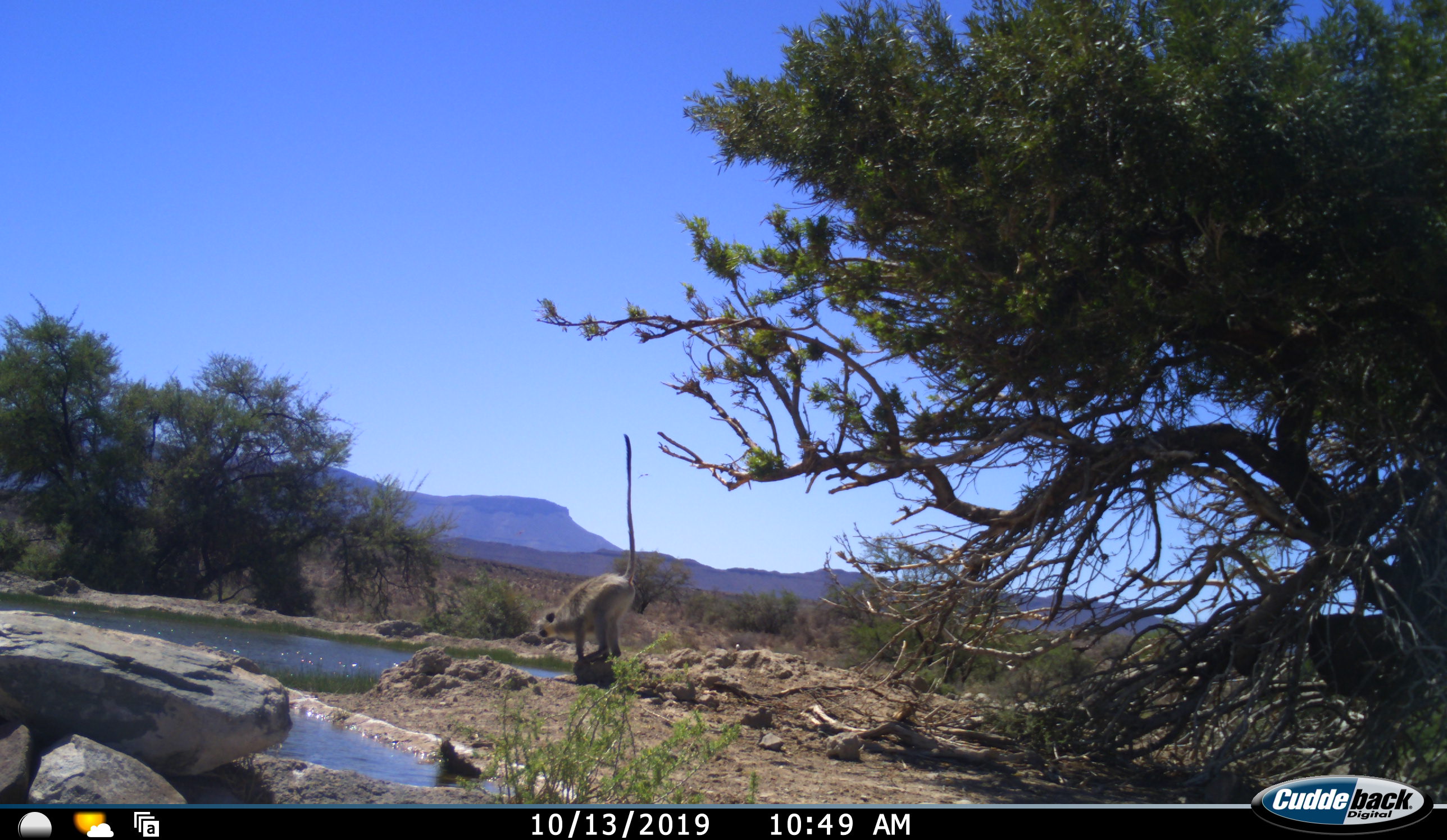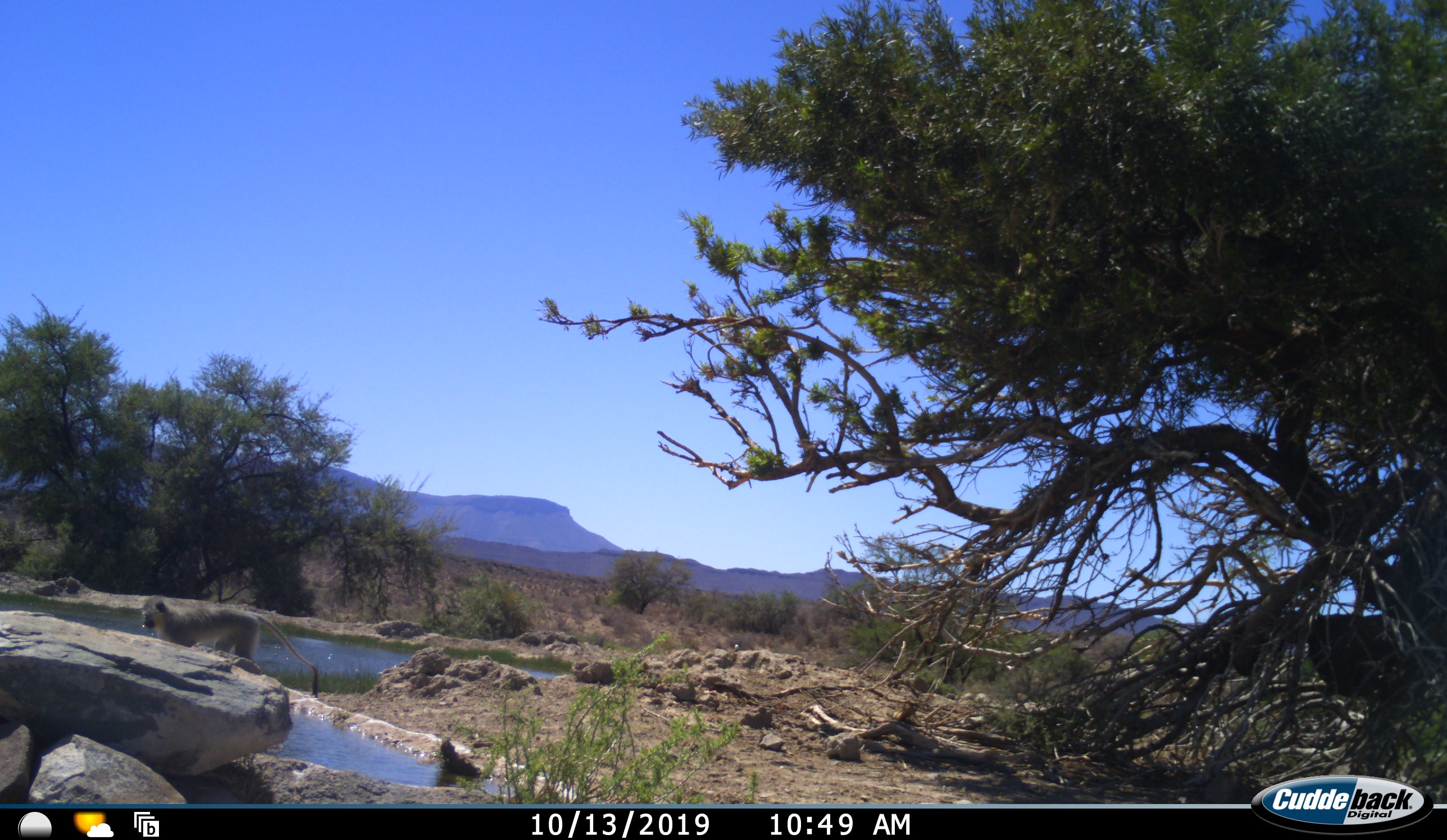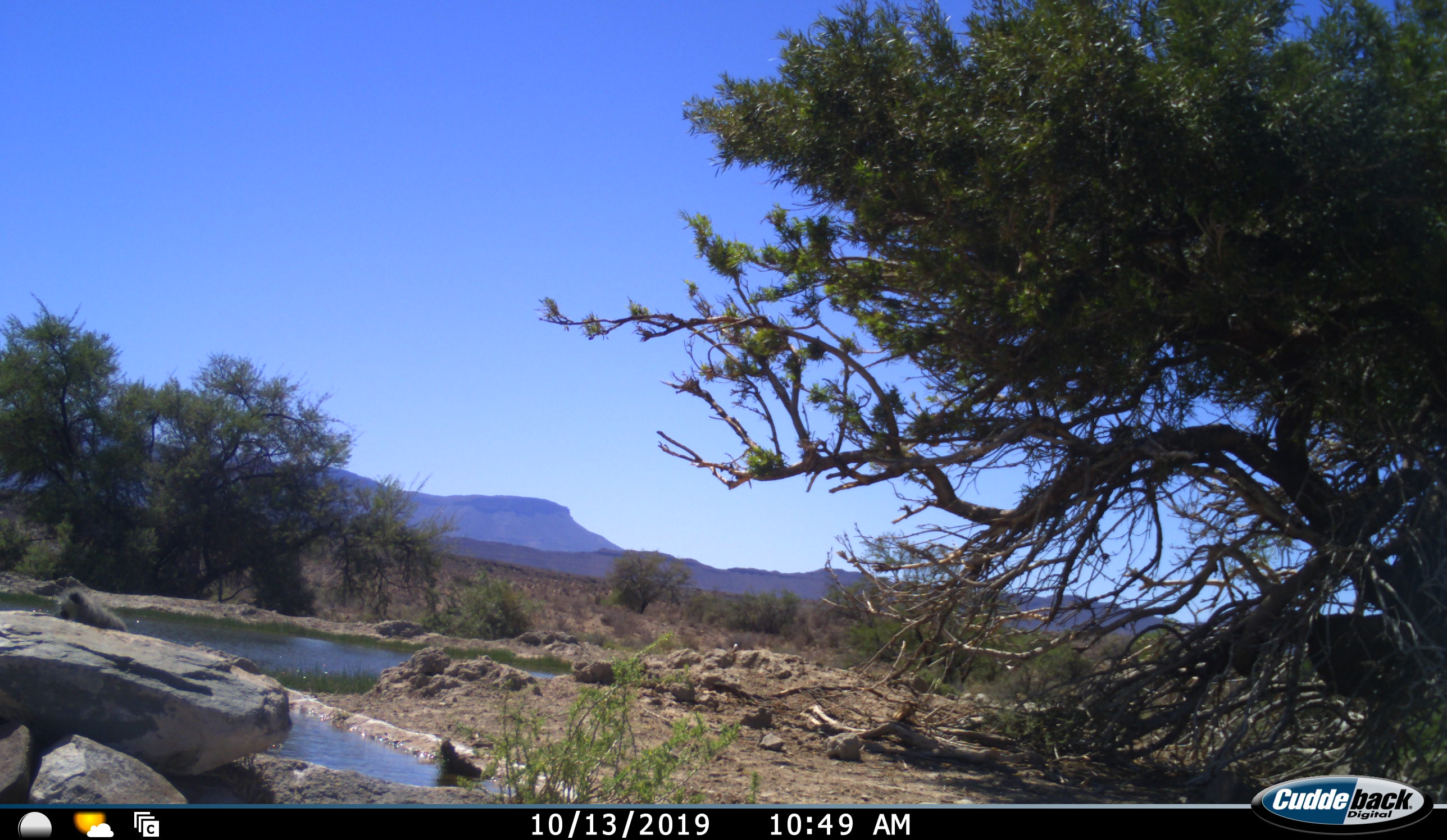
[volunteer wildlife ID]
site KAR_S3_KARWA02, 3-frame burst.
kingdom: Animalia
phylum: Chordata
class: Mammalia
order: Primates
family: Cercopithecidae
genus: Chlorocebus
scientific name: Chlorocebus pygerythrus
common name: vervet monkey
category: monkeyvervet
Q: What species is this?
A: Monkeyvervet (vervet monkey) (Chlorocebus pygerythrus).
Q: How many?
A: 1.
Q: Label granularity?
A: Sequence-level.